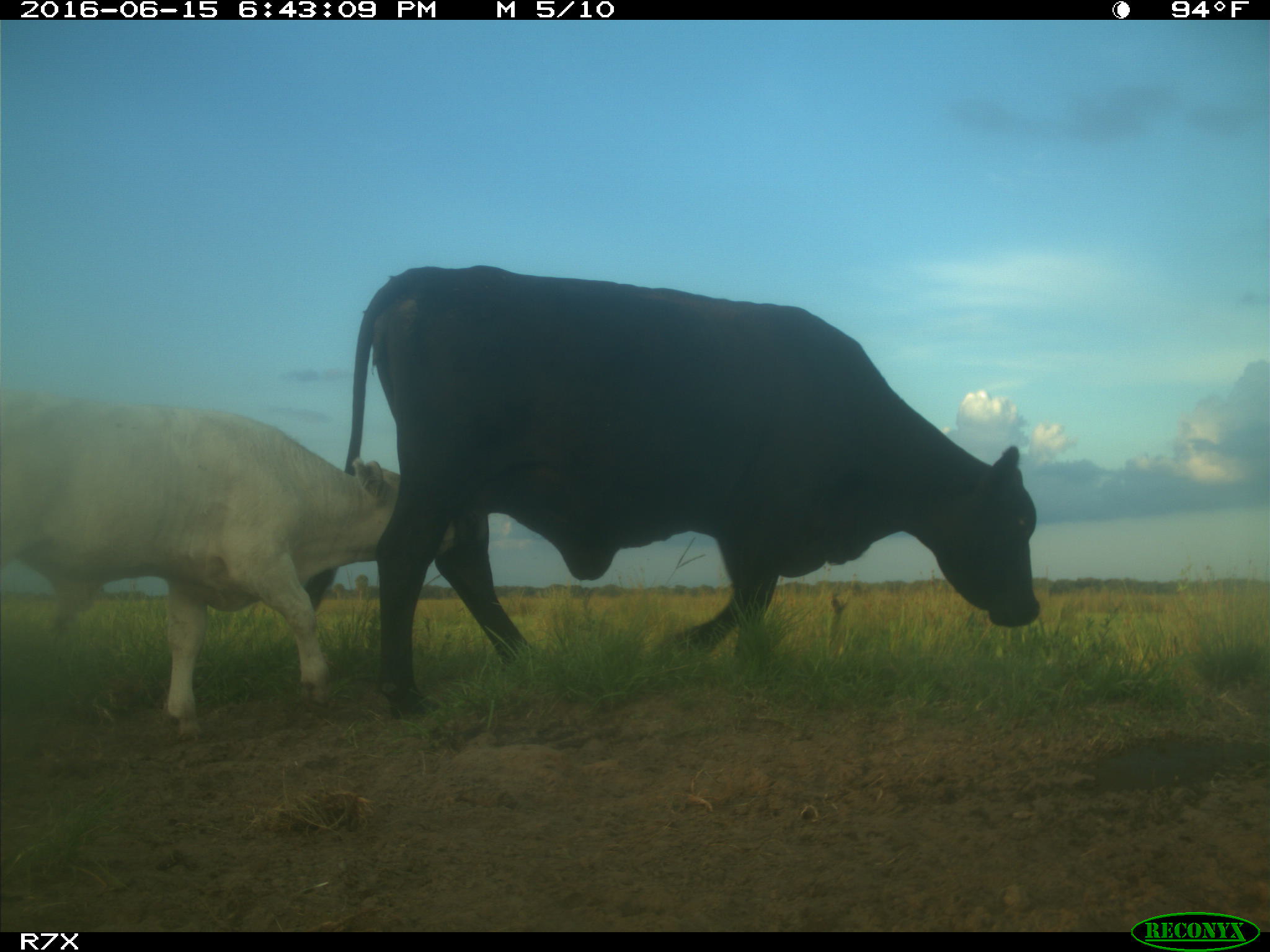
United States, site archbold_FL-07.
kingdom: Animalia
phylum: Chordata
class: Mammalia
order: Artiodactyla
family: Bovidae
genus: Bos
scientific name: Bos taurus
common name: domestic cow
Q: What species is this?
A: Bos taurus (domestic cow).